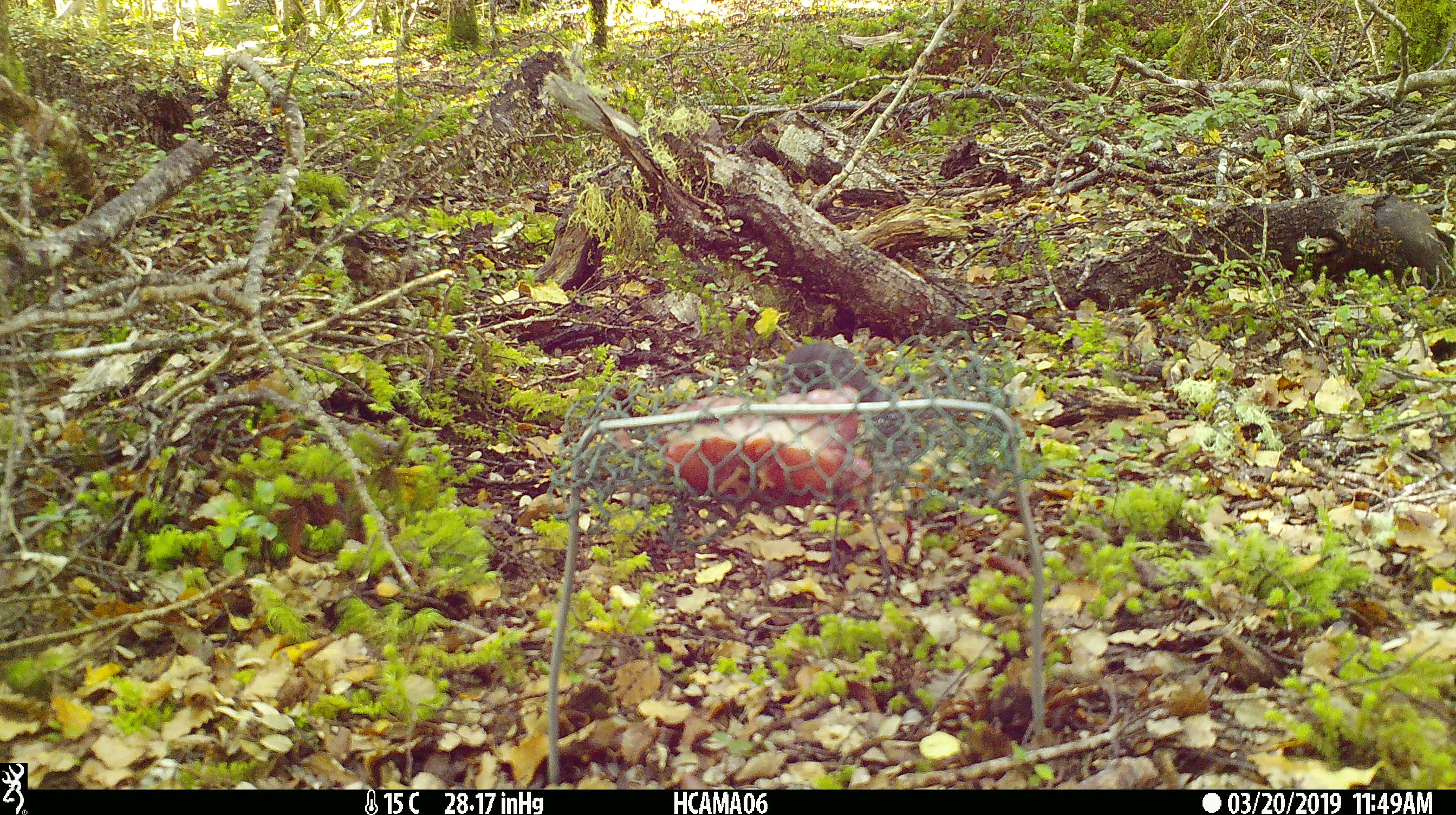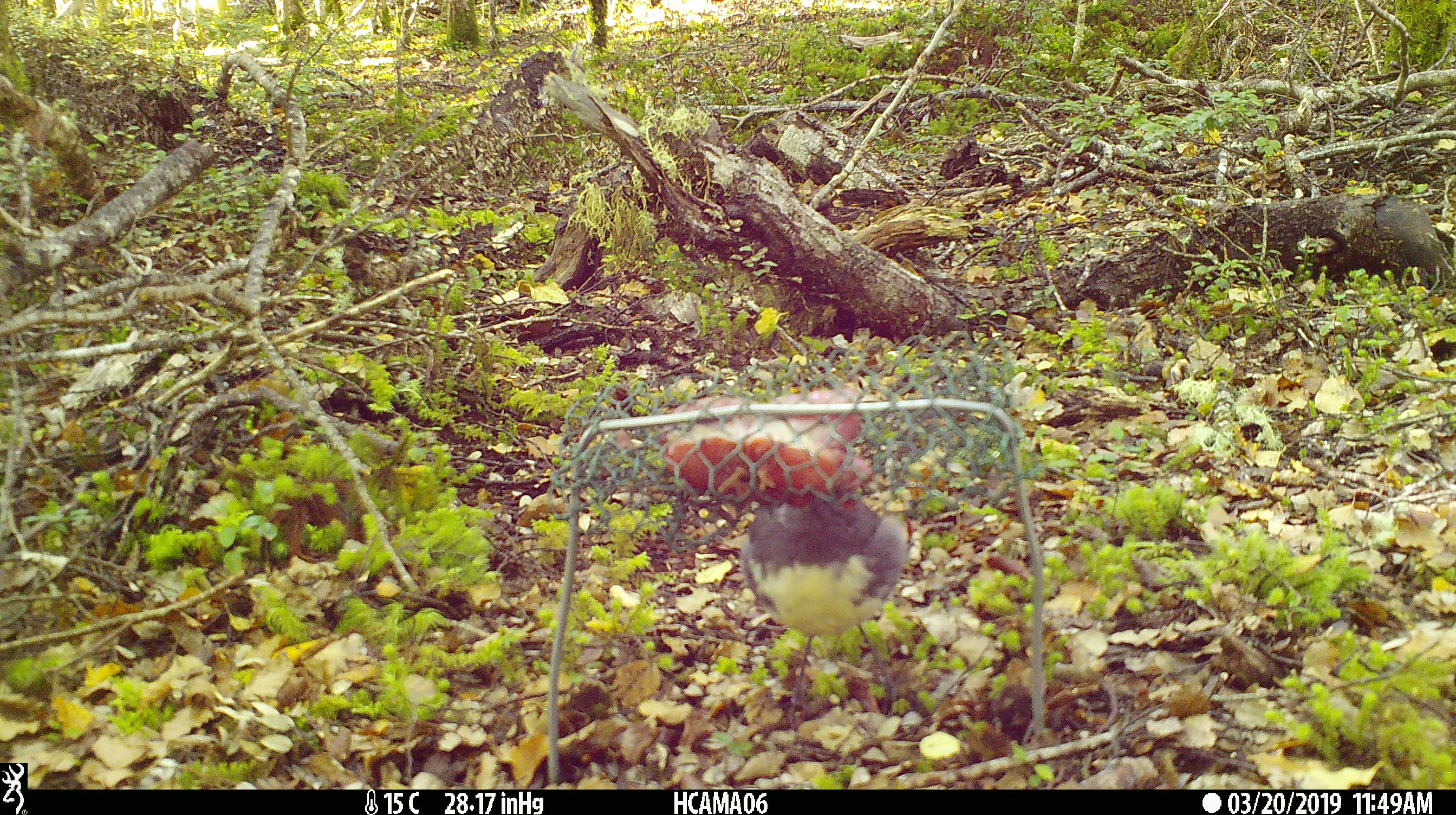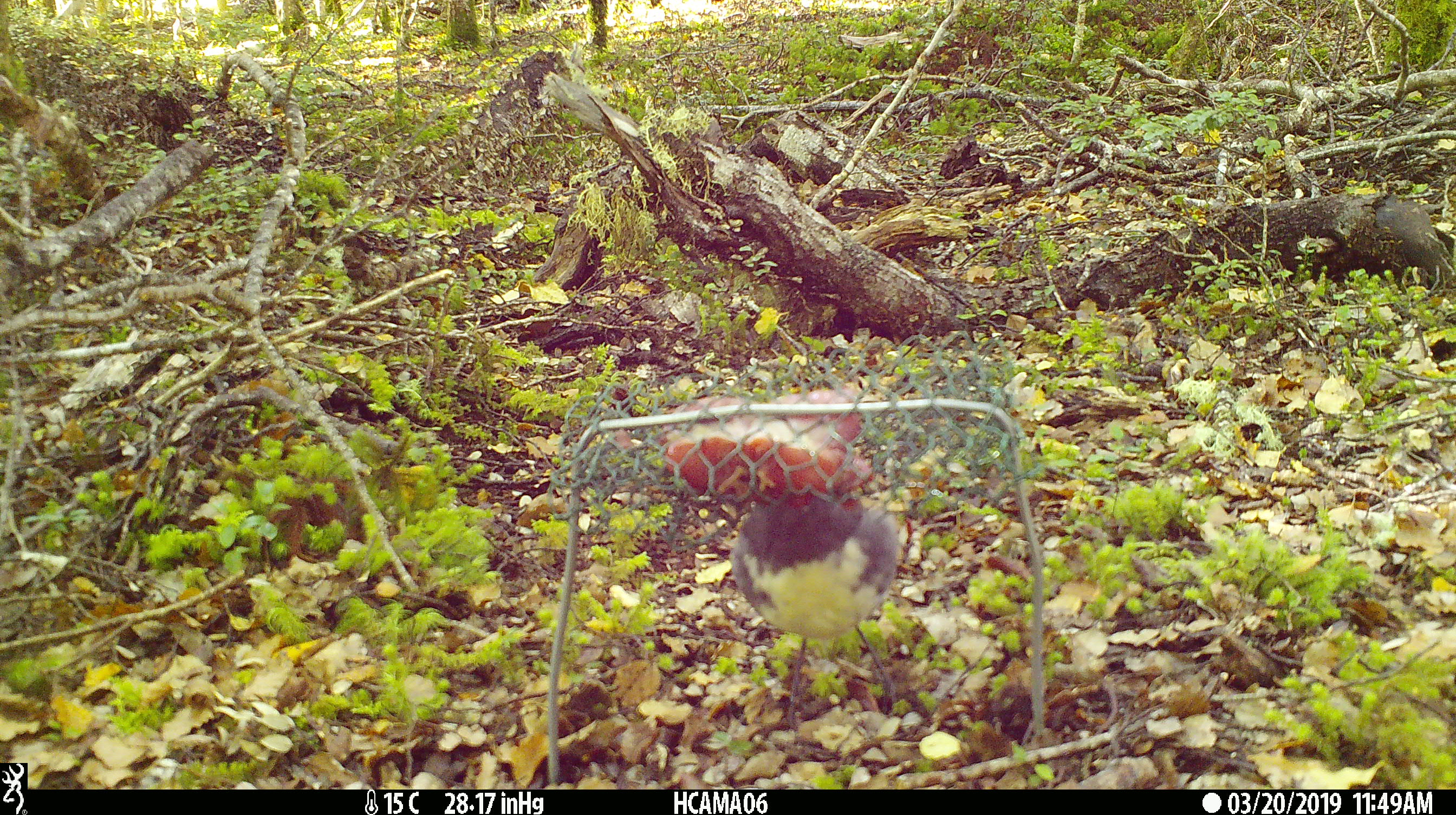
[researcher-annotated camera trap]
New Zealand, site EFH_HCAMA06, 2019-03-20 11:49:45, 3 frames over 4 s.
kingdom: Animalia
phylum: Chordata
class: Aves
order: Passeriformes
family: Petroicidae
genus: Petroica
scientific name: Petroica australis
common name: new zealand robin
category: robin